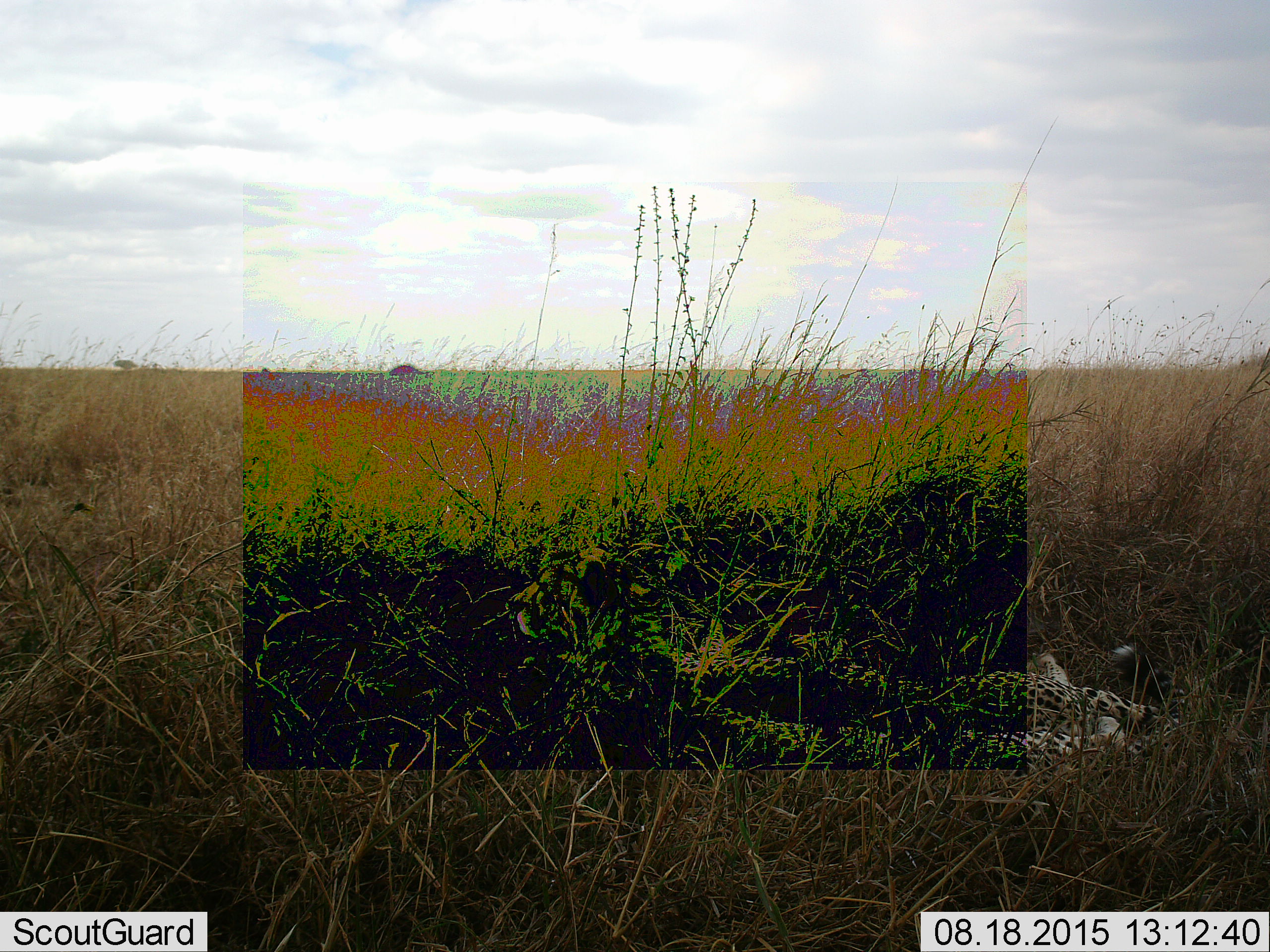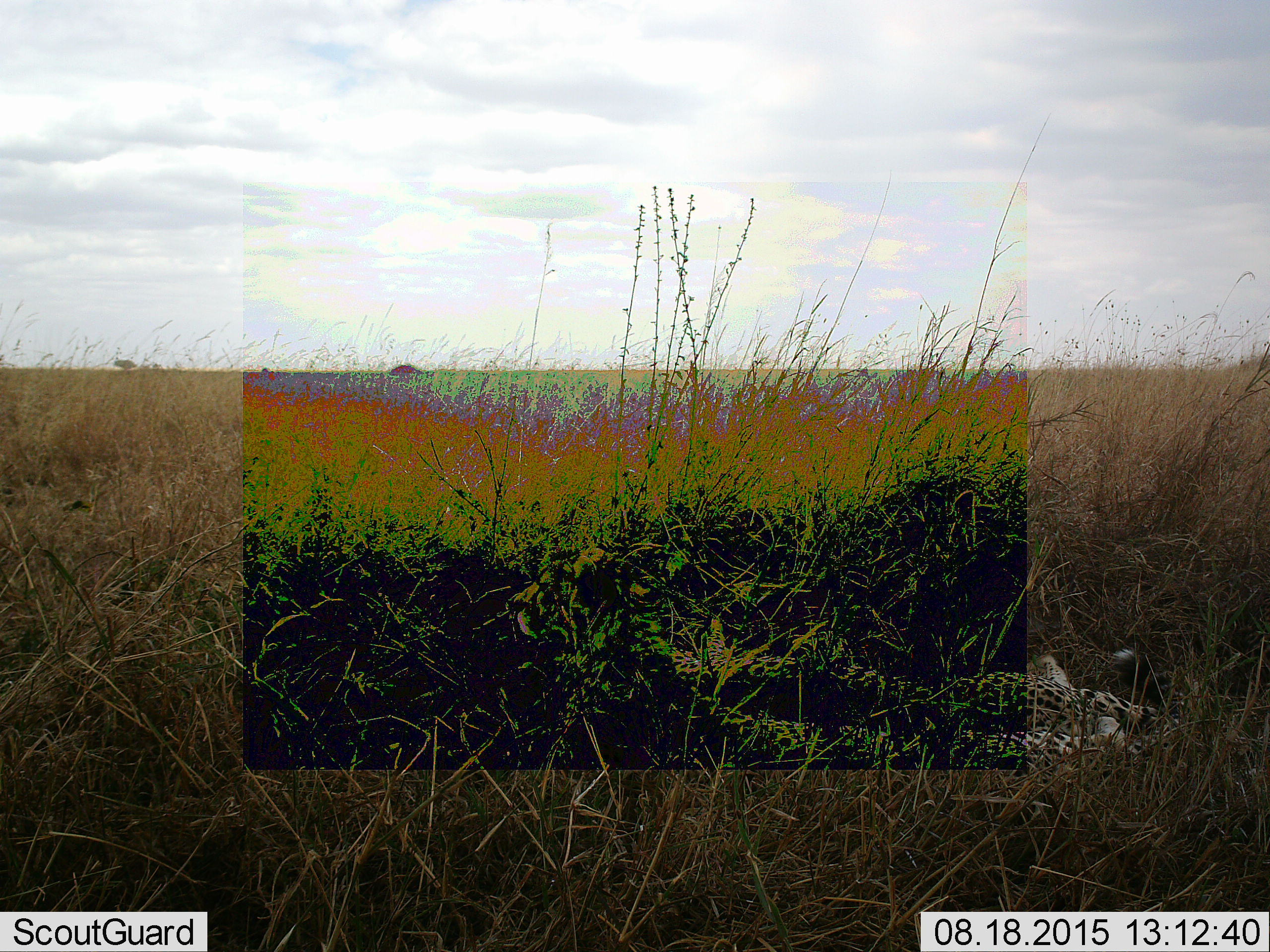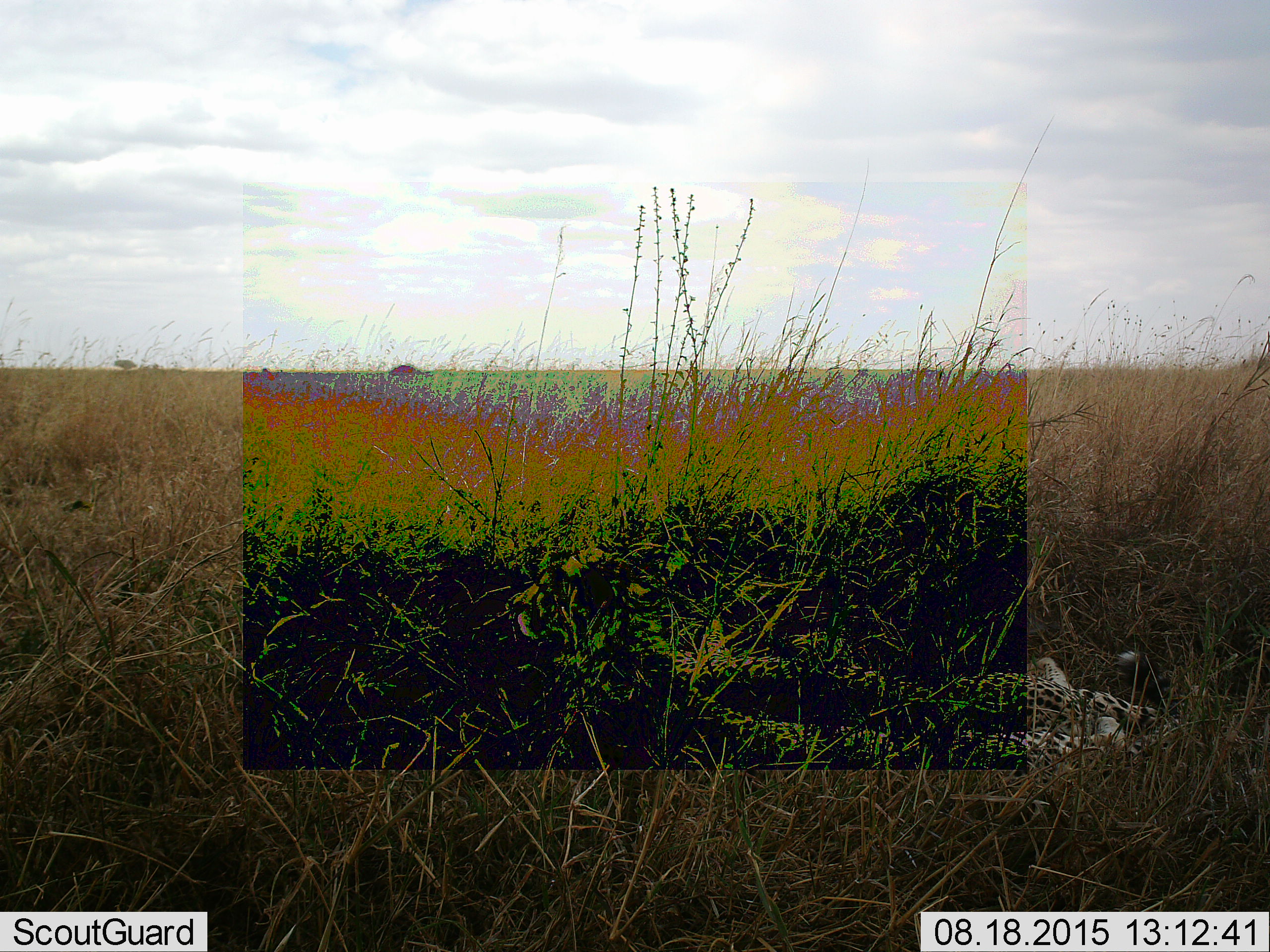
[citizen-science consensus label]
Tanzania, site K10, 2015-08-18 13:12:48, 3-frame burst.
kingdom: Animalia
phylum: Chordata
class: Mammalia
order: Carnivora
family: Felidae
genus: Acinonyx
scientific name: Acinonyx jubatus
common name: cheetah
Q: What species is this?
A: Cheetah (Acinonyx jubatus).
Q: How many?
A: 1.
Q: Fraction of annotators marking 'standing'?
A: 0%.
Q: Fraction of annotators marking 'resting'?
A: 100%.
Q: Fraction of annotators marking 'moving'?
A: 0%.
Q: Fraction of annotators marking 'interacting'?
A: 0%.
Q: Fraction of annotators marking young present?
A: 14%.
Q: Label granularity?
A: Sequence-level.